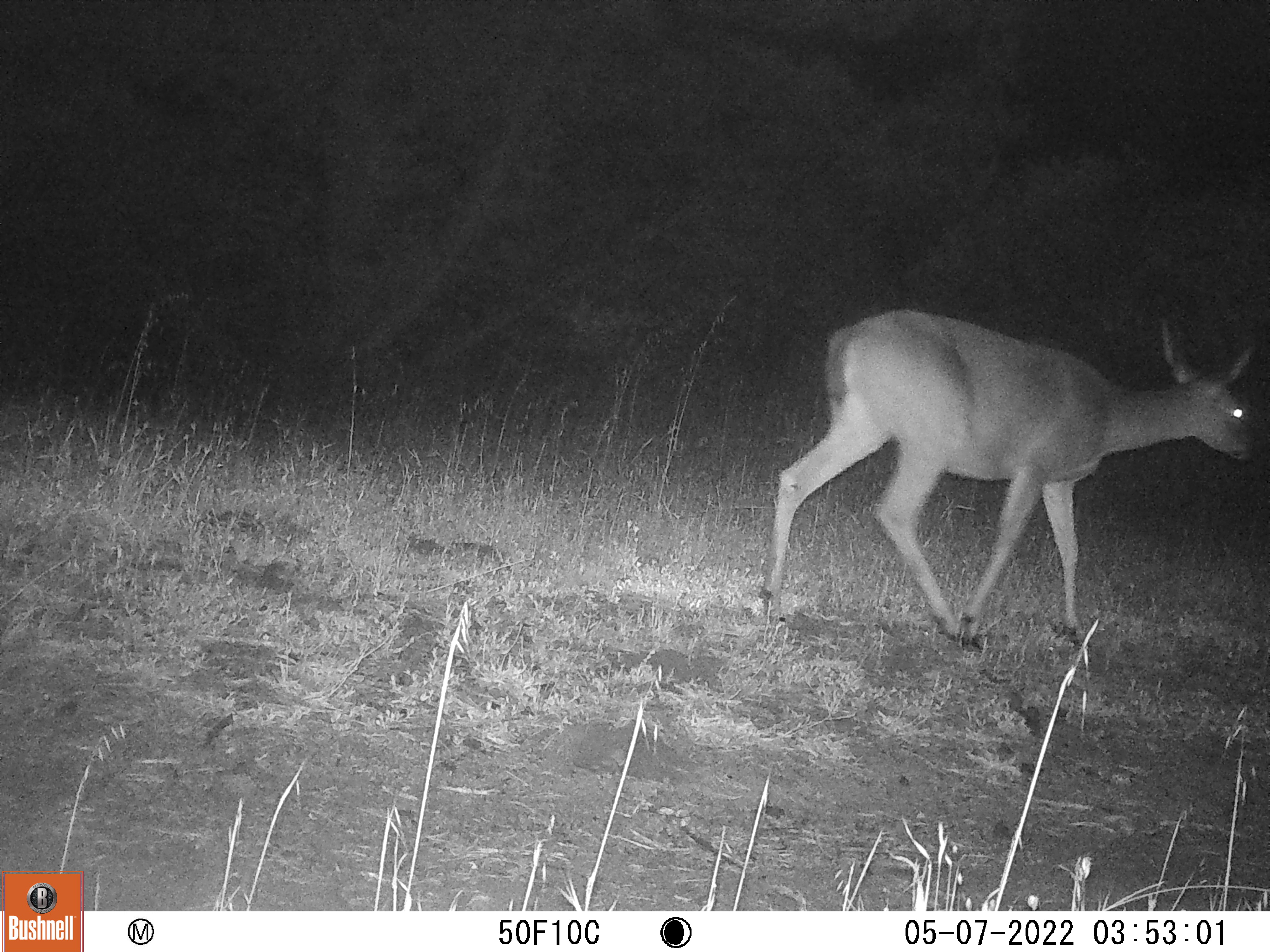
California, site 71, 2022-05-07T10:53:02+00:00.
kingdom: Animalia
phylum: Chordata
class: Mammalia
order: Artiodactyla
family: Cervidae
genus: Odocoileus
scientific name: Odocoileus hemionus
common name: mule deer